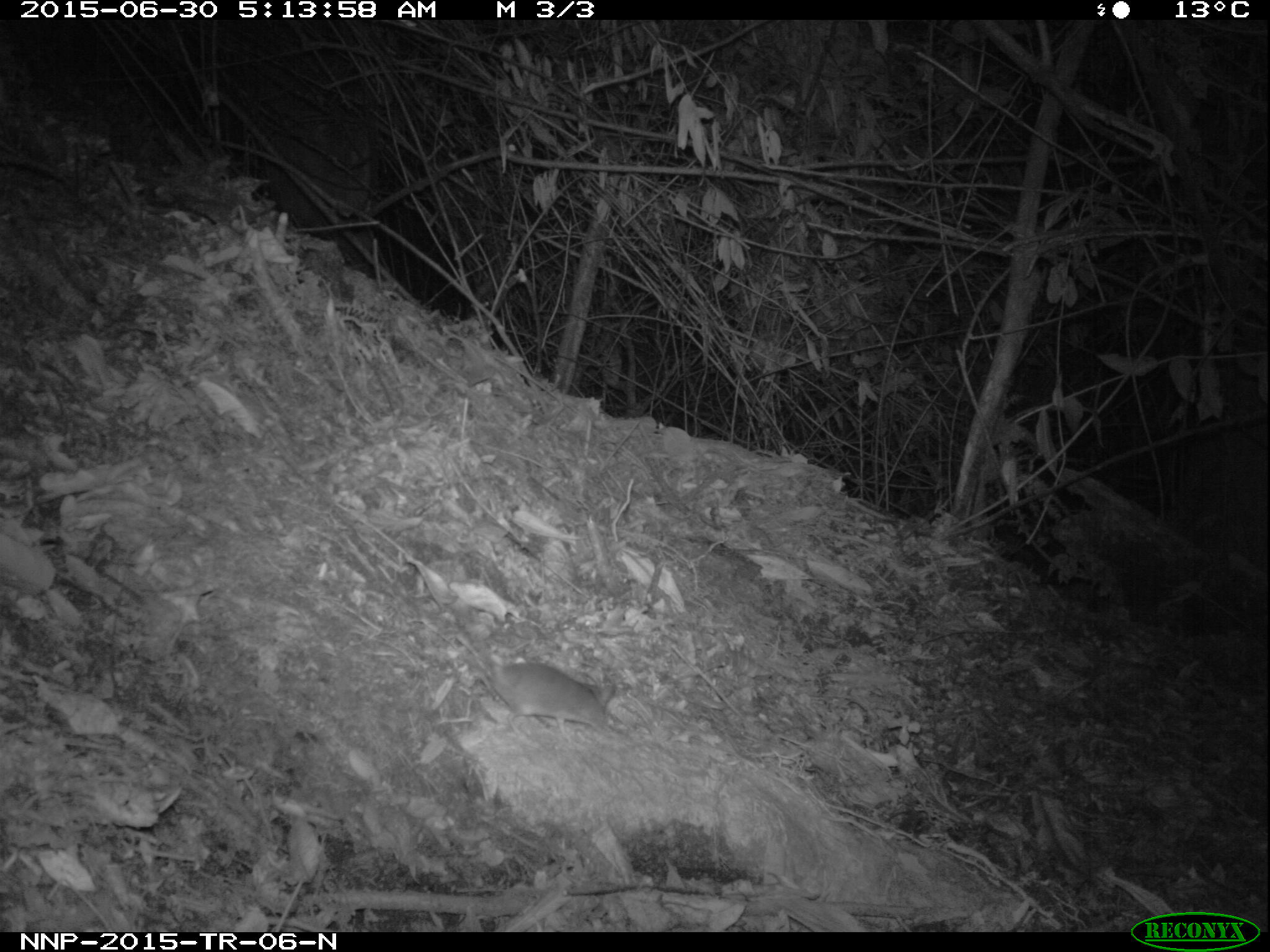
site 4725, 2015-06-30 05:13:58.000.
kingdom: Animalia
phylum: Chordata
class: Mammalia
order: Rodentia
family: Nesomyidae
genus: Cricetomys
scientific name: Cricetomys gambianus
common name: african giant pouched rat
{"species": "Cricetomys gambianus (african giant pouched rat)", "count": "1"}